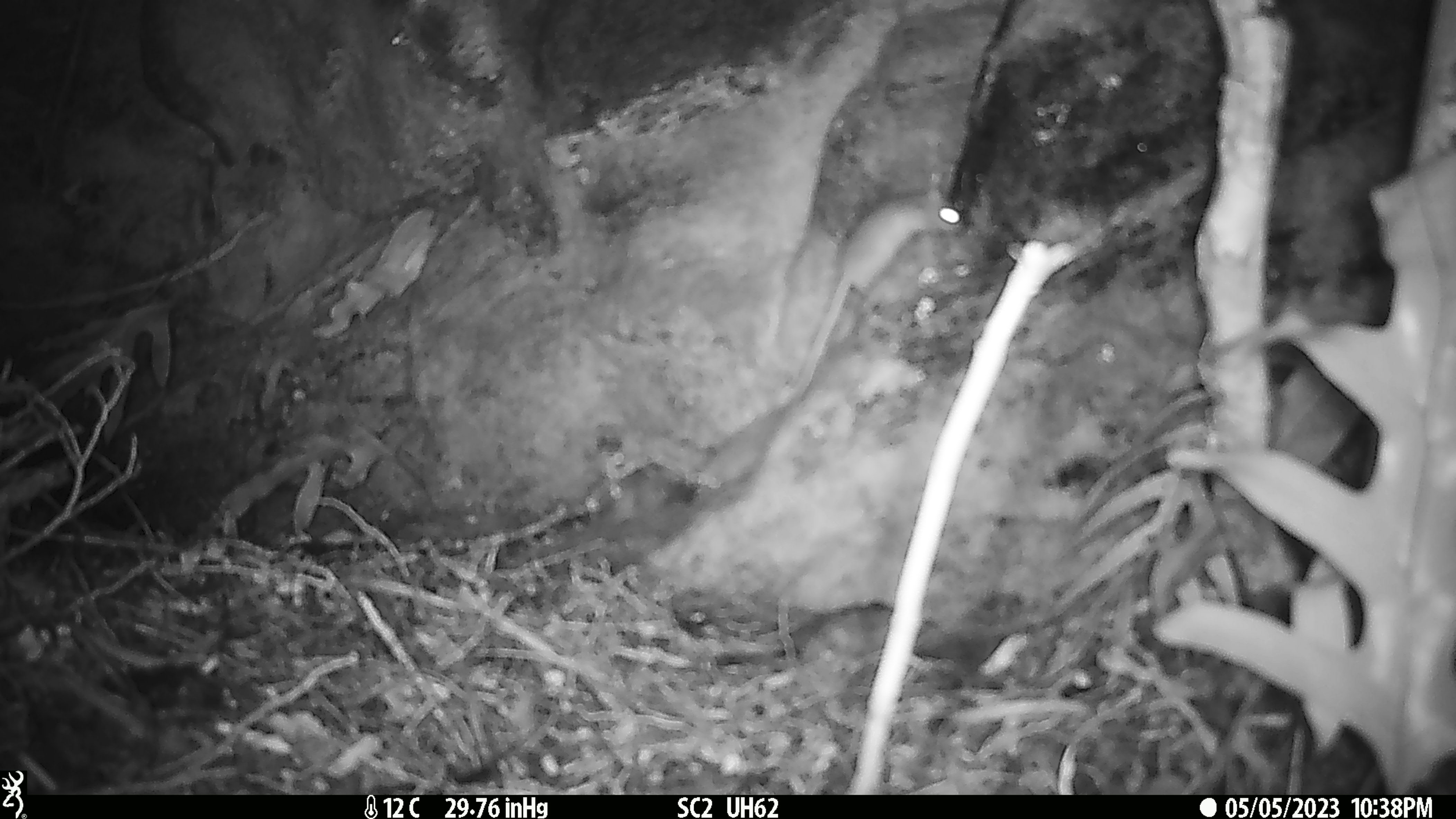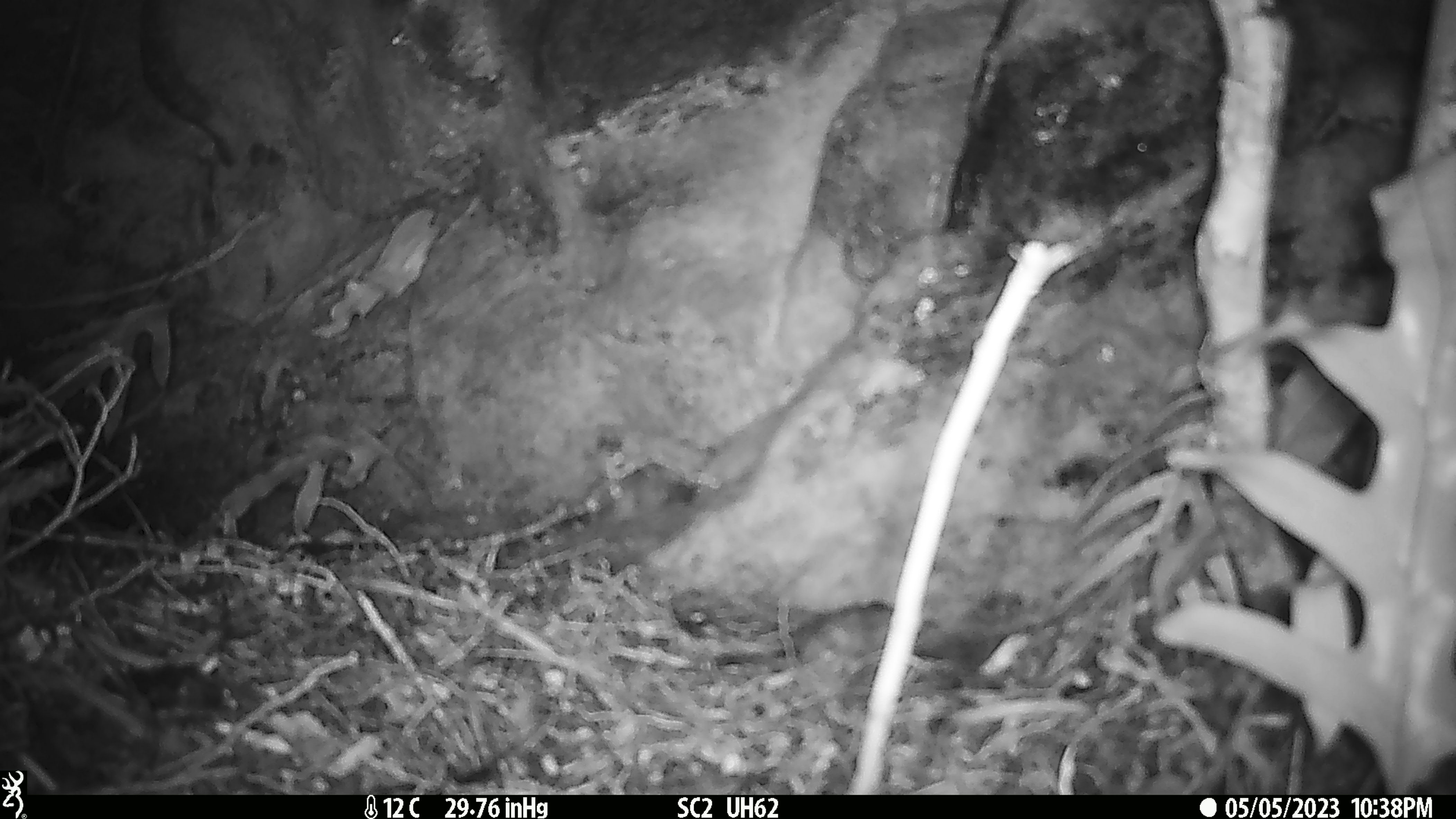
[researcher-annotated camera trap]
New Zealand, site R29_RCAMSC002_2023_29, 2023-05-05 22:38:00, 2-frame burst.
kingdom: Animalia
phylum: Chordata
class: Mammalia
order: Rodentia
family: Muridae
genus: Mus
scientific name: Mus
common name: mouse